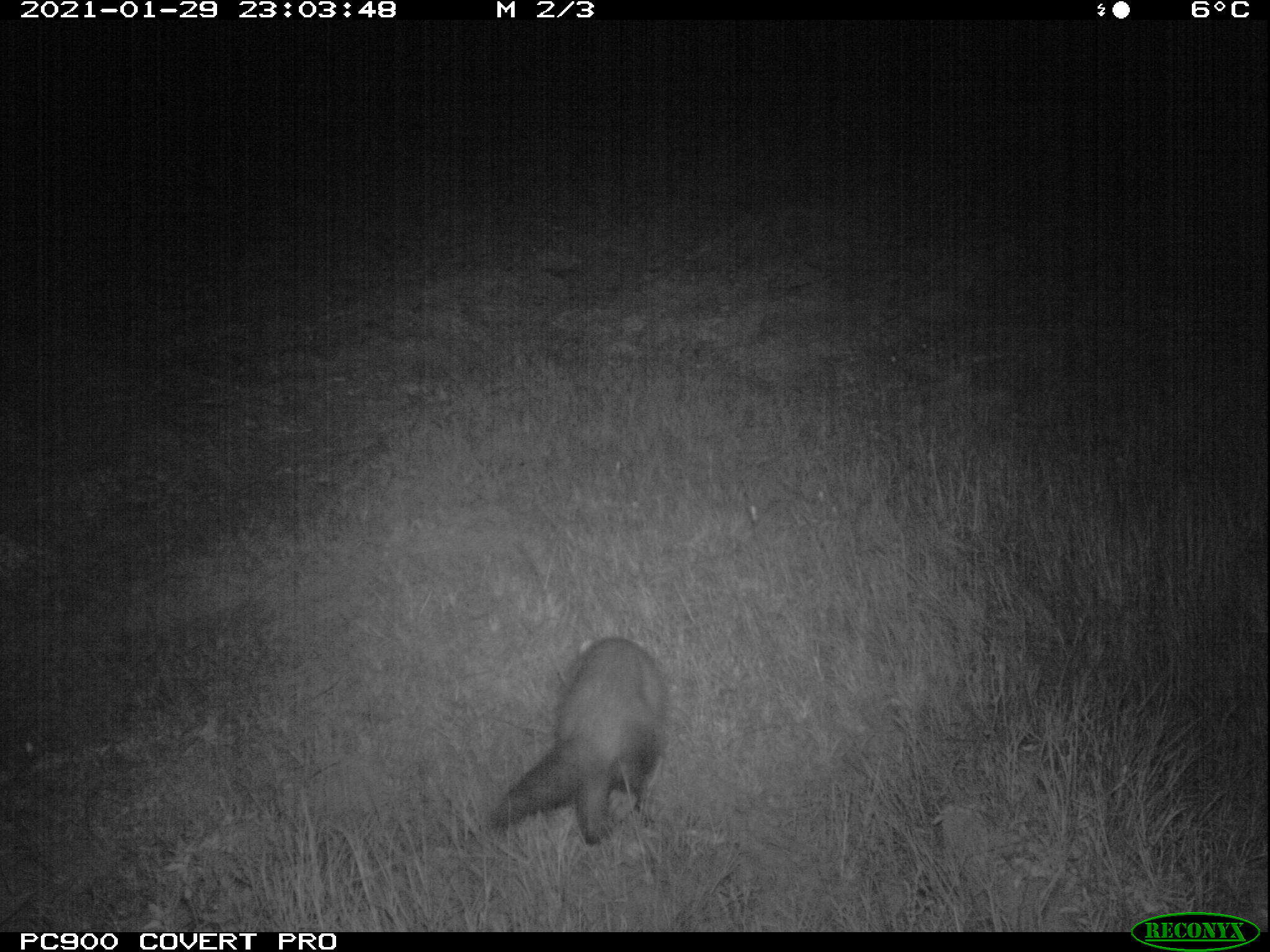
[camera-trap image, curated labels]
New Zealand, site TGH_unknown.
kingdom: Animalia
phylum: Chordata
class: Mammalia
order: Carnivora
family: Mustelidae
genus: Mustela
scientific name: Mustela furo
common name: ferret